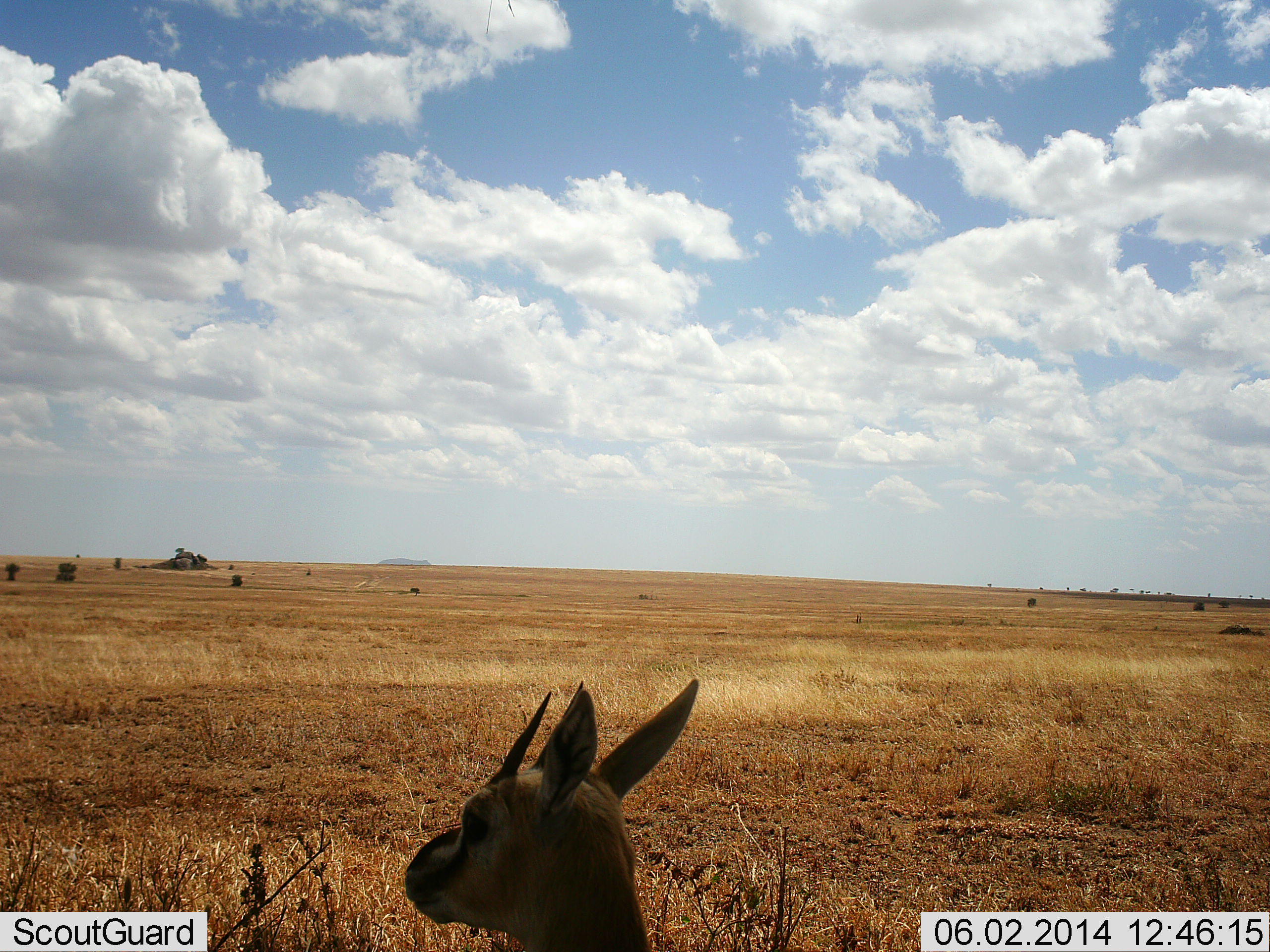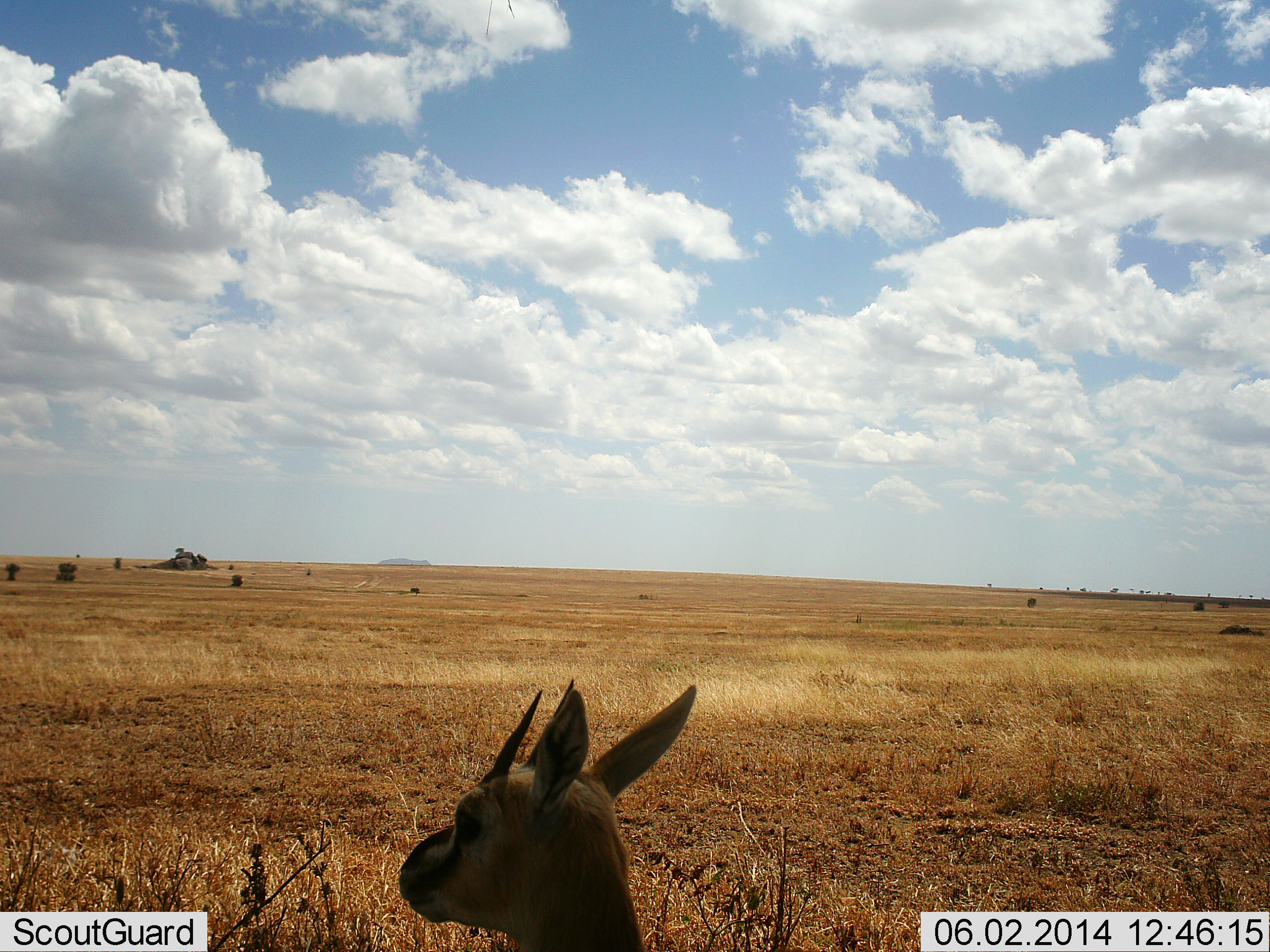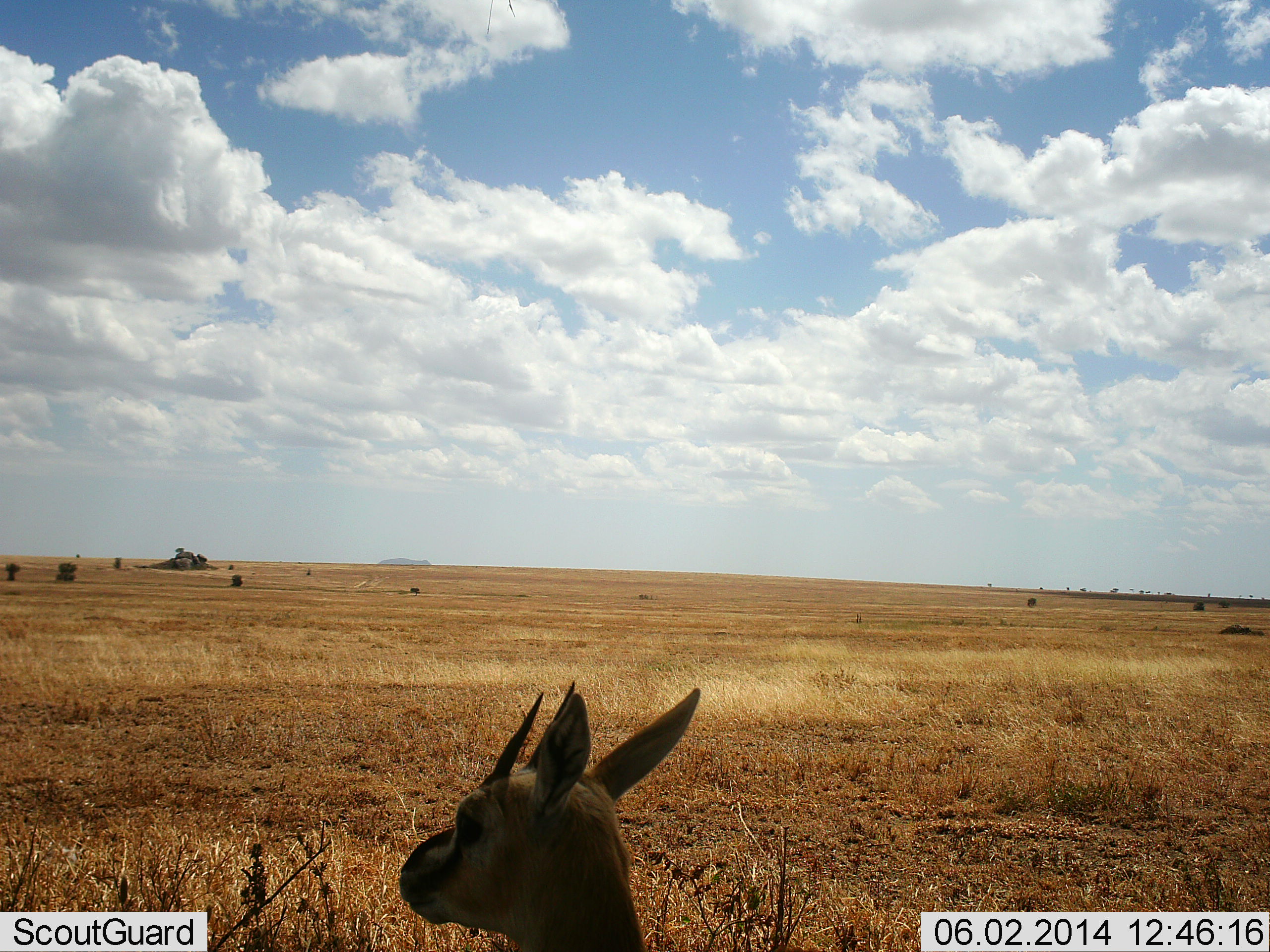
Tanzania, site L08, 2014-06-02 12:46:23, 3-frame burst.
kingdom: Animalia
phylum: Chordata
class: Mammalia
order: Artiodactyla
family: Bovidae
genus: Eudorcas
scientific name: Eudorcas thomsonii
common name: thomson's gazelle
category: gazellethomsons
Gazellethomsons (thomson's gazelle) (Eudorcas thomsonii), count 1. Behavior (volunteer vote fractions): standing 80%, resting 20%, moving 0%, interacting 0%. Young present (vote fraction): 0%. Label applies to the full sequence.